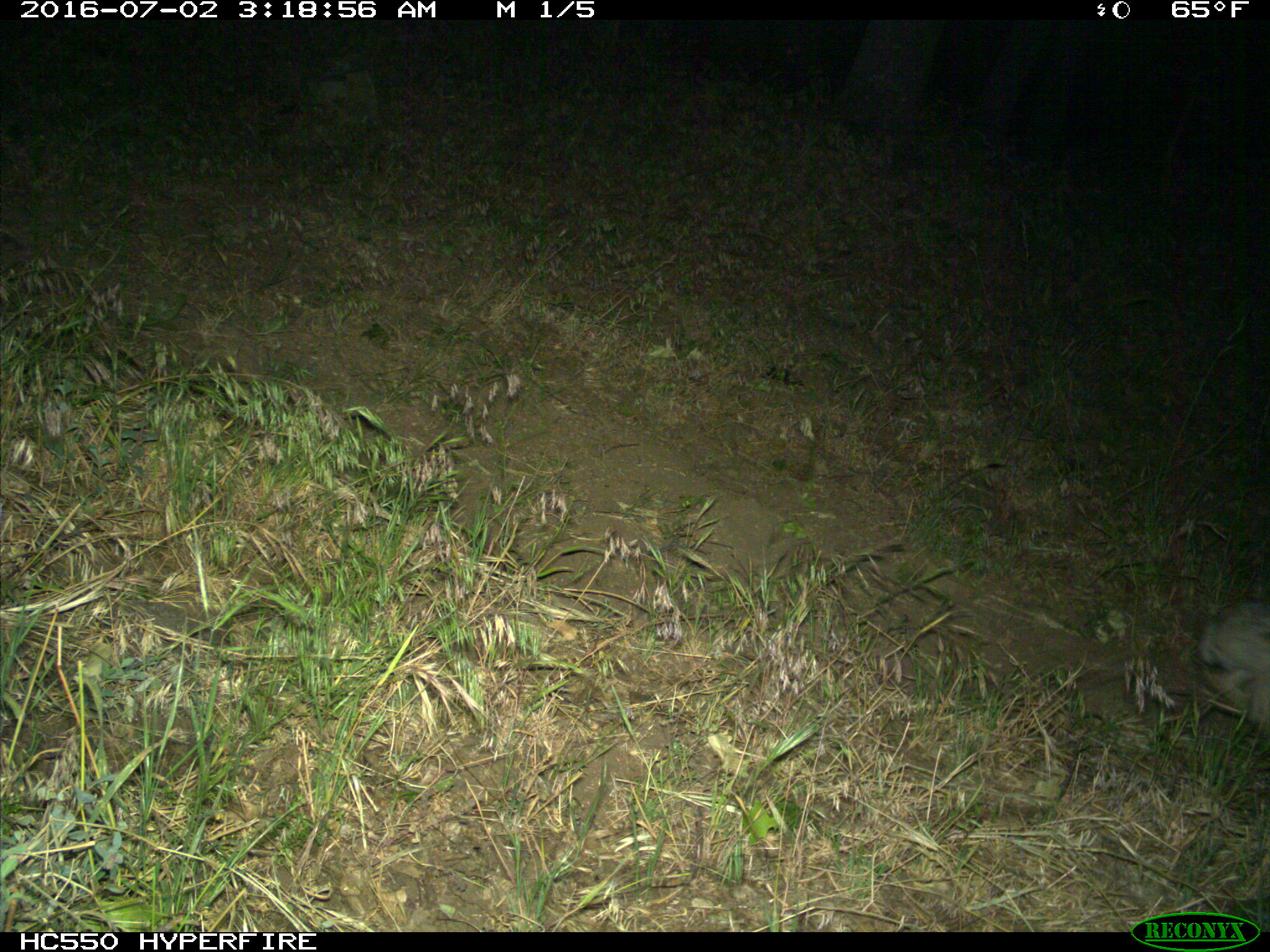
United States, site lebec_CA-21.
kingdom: Animalia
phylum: Chordata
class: Mammalia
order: Lagomorpha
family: Leporidae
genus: Lepus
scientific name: Lepus californicus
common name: black-tailed jackrabbit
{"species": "Lepus californicus (black-tailed jackrabbit)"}